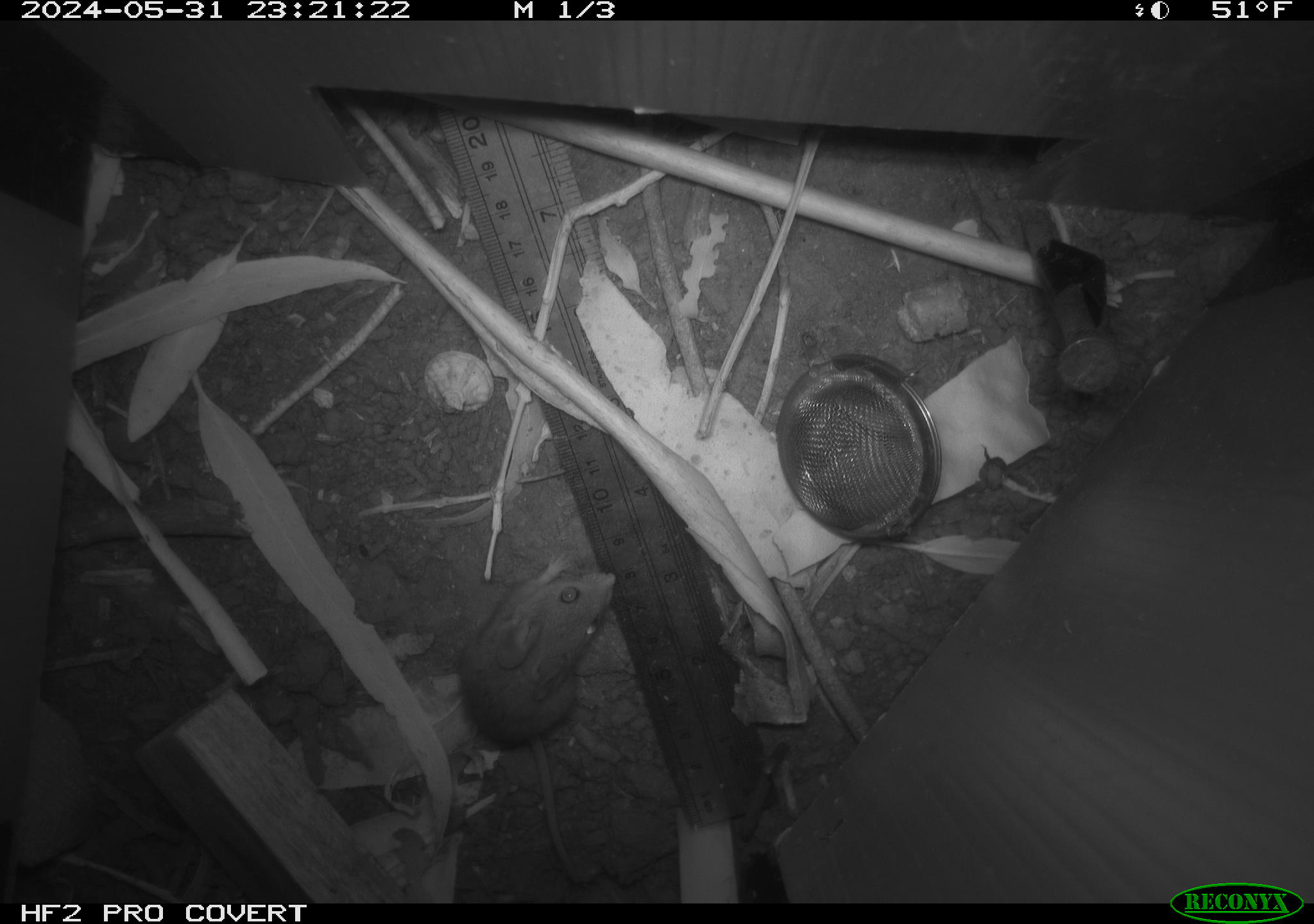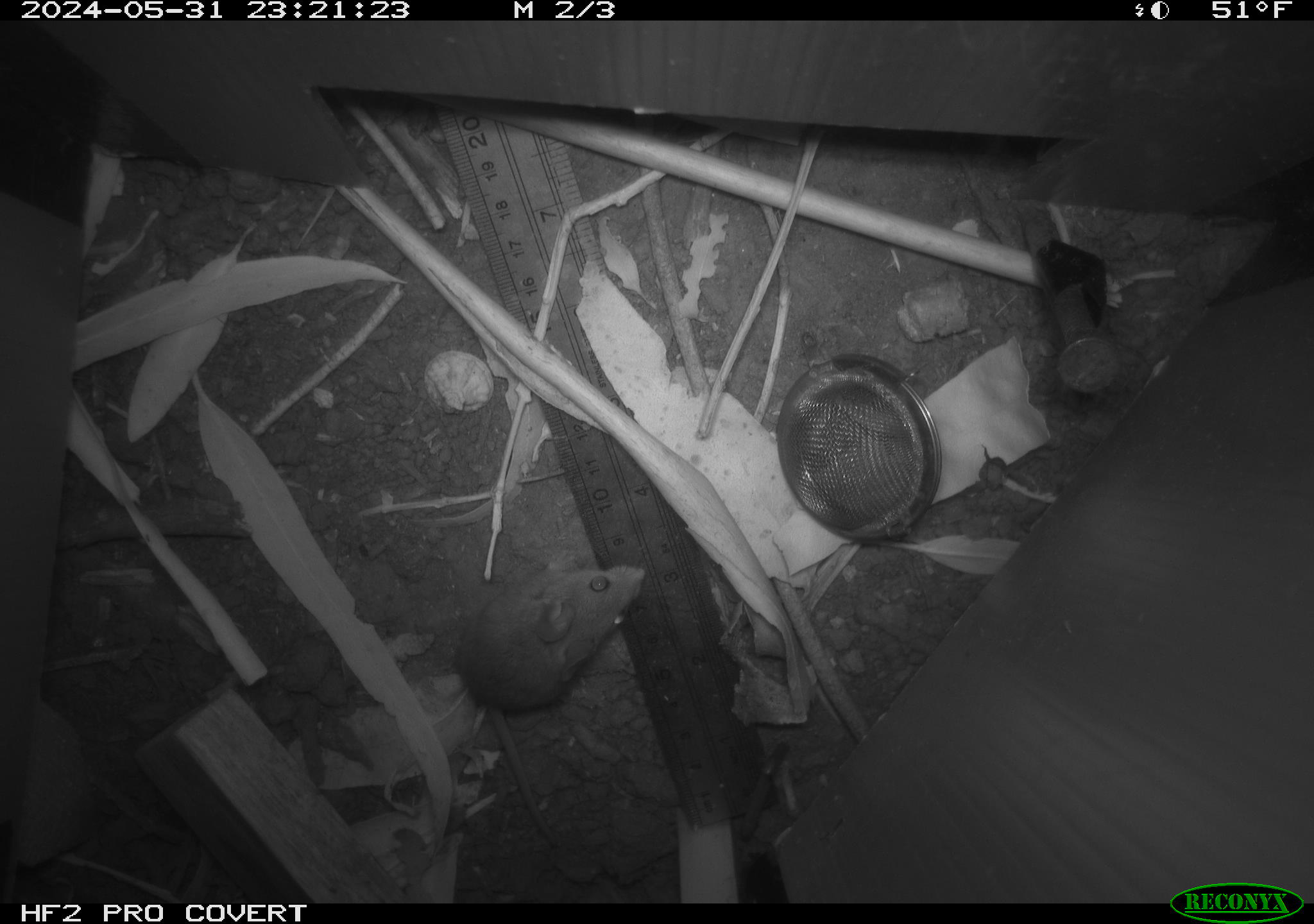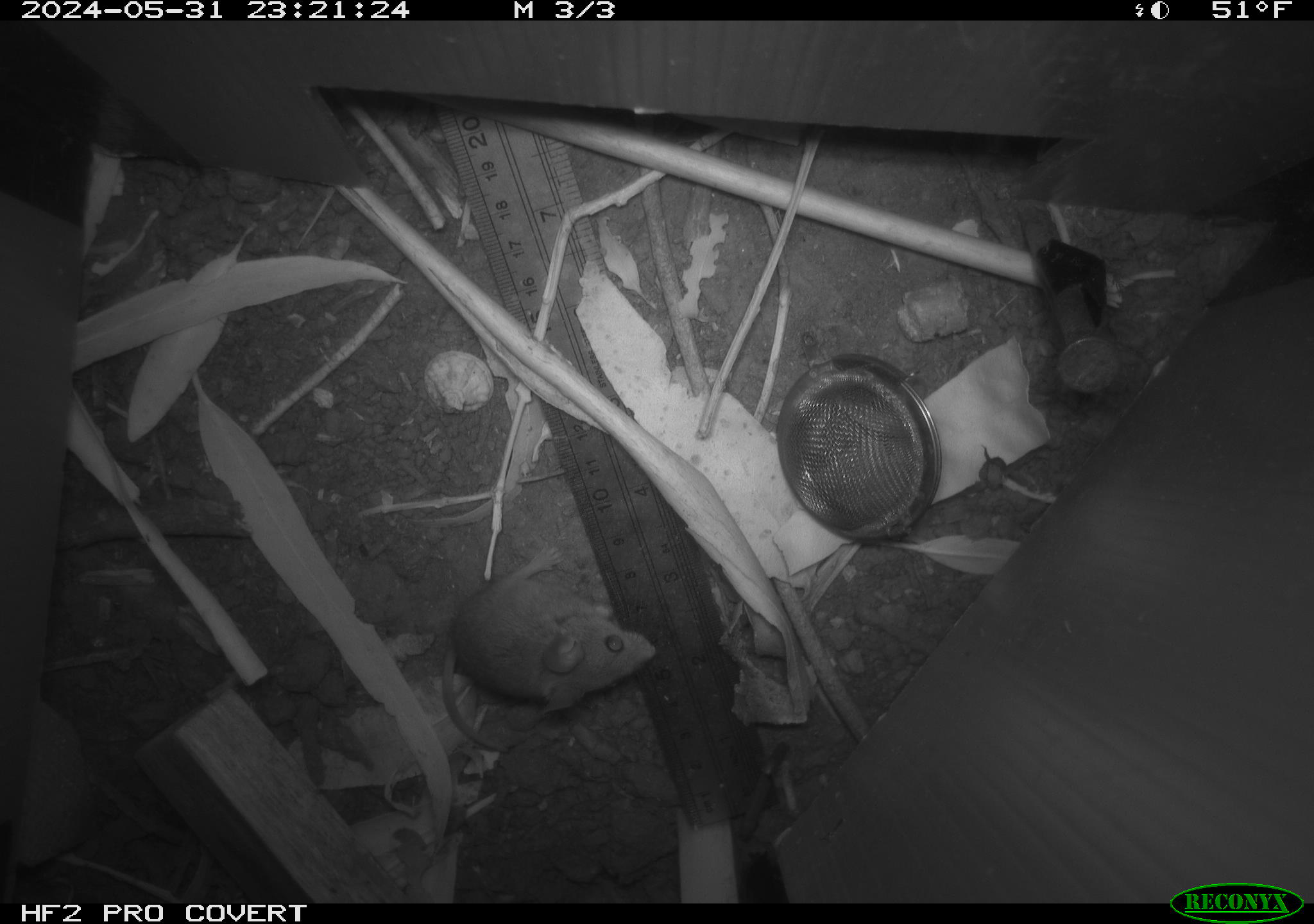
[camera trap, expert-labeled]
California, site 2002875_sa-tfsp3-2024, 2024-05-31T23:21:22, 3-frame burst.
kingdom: Animalia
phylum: Chordata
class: Mammalia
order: Rodentia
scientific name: Rodentia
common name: mouse species